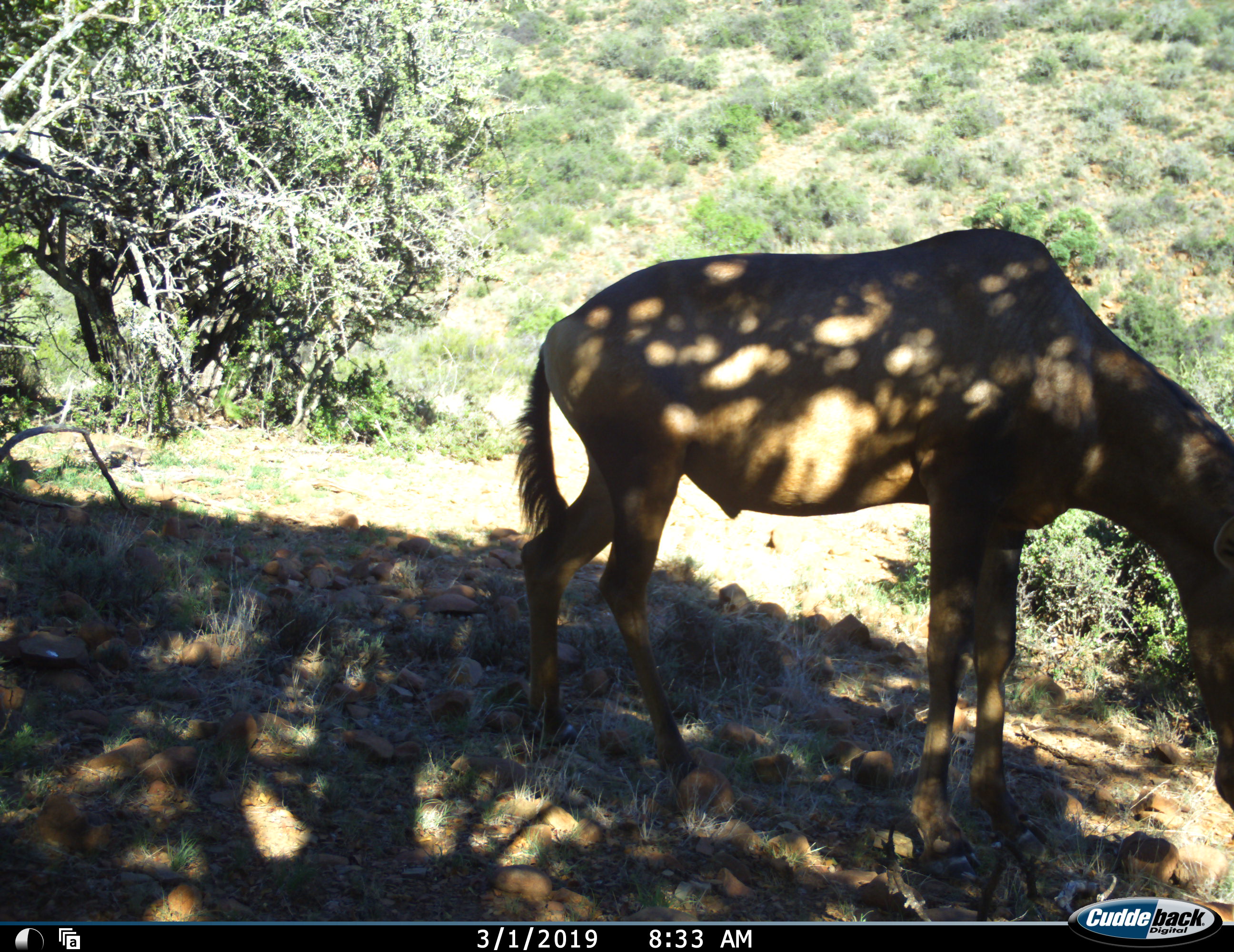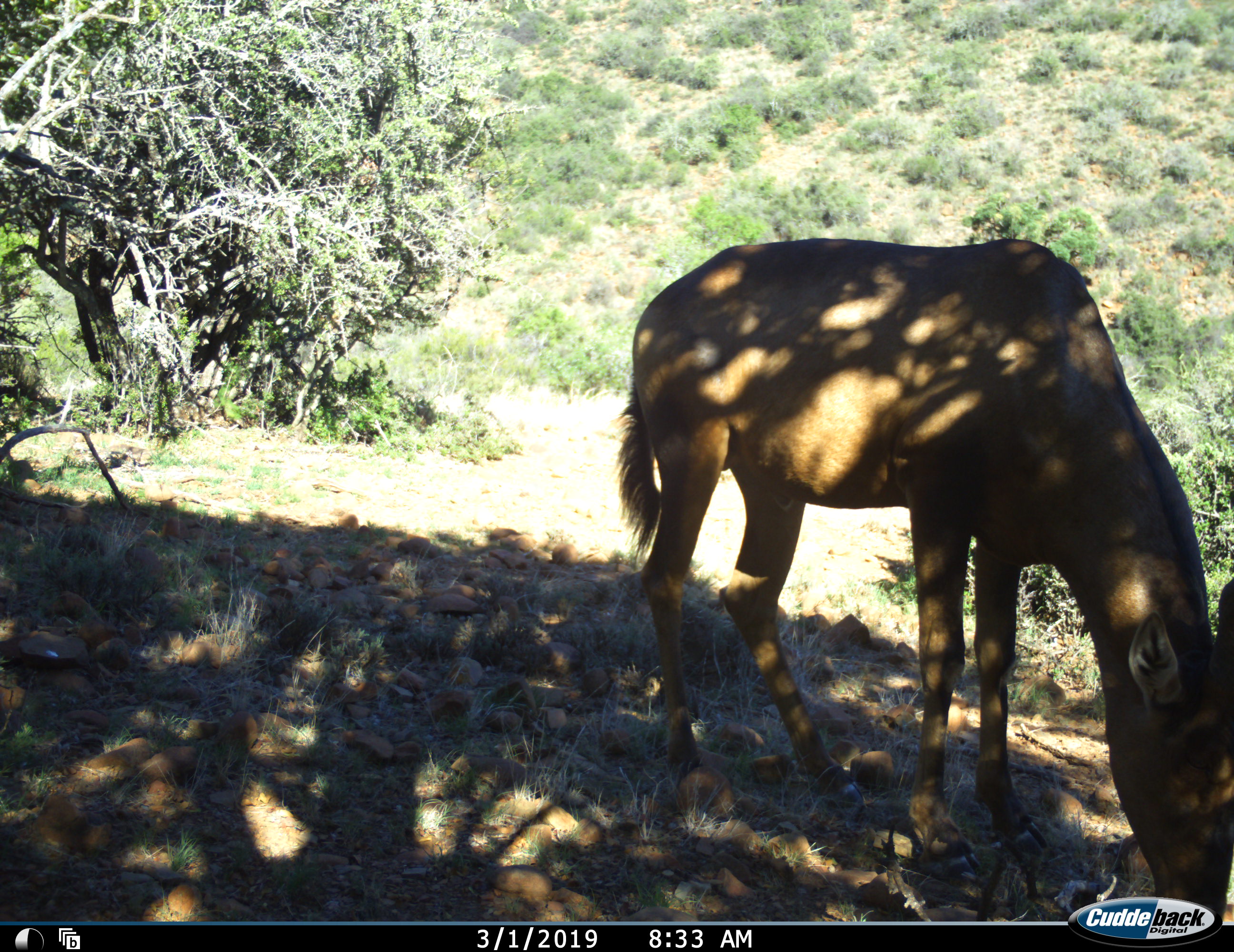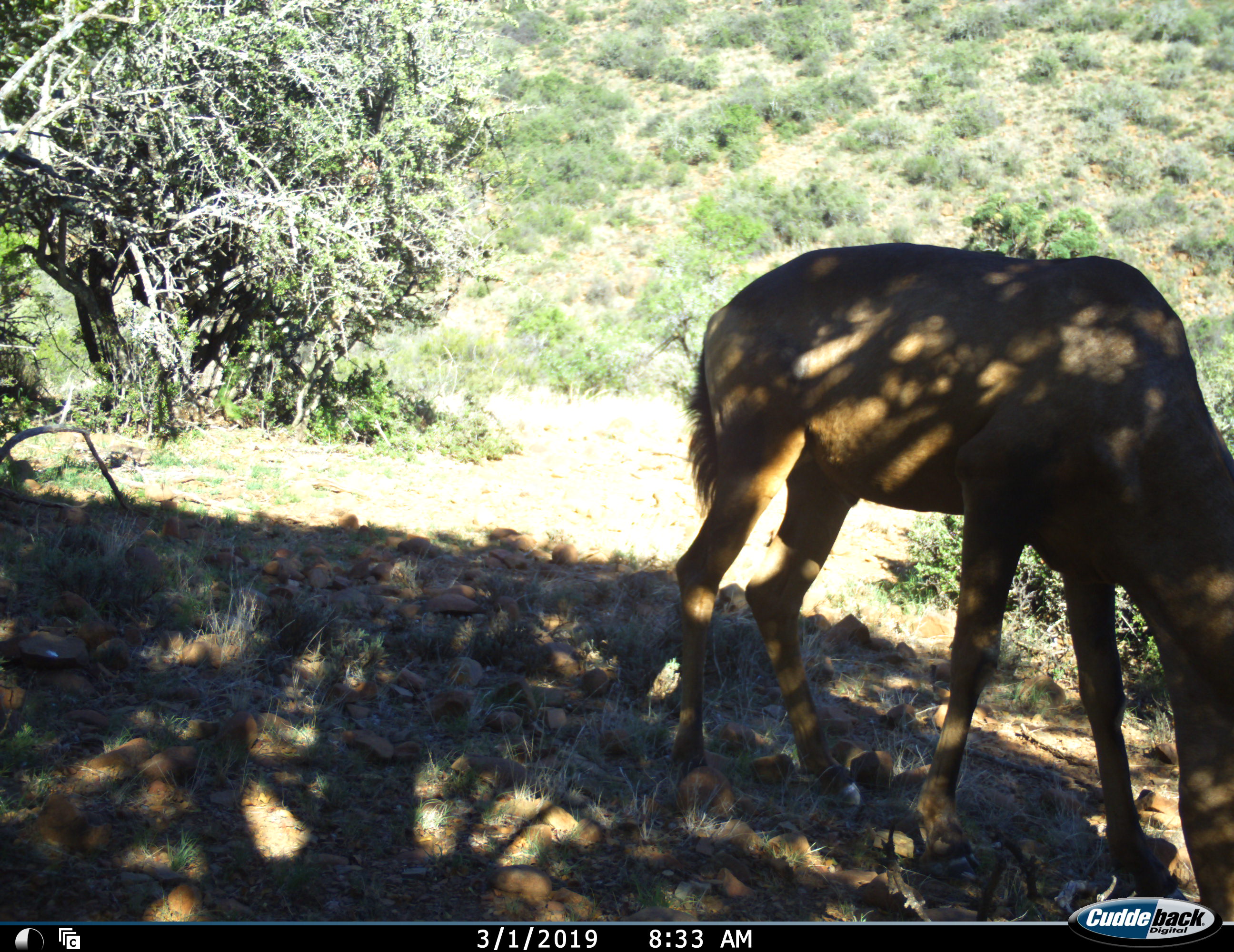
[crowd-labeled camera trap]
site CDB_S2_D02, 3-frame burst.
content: unidentified animal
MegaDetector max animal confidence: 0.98